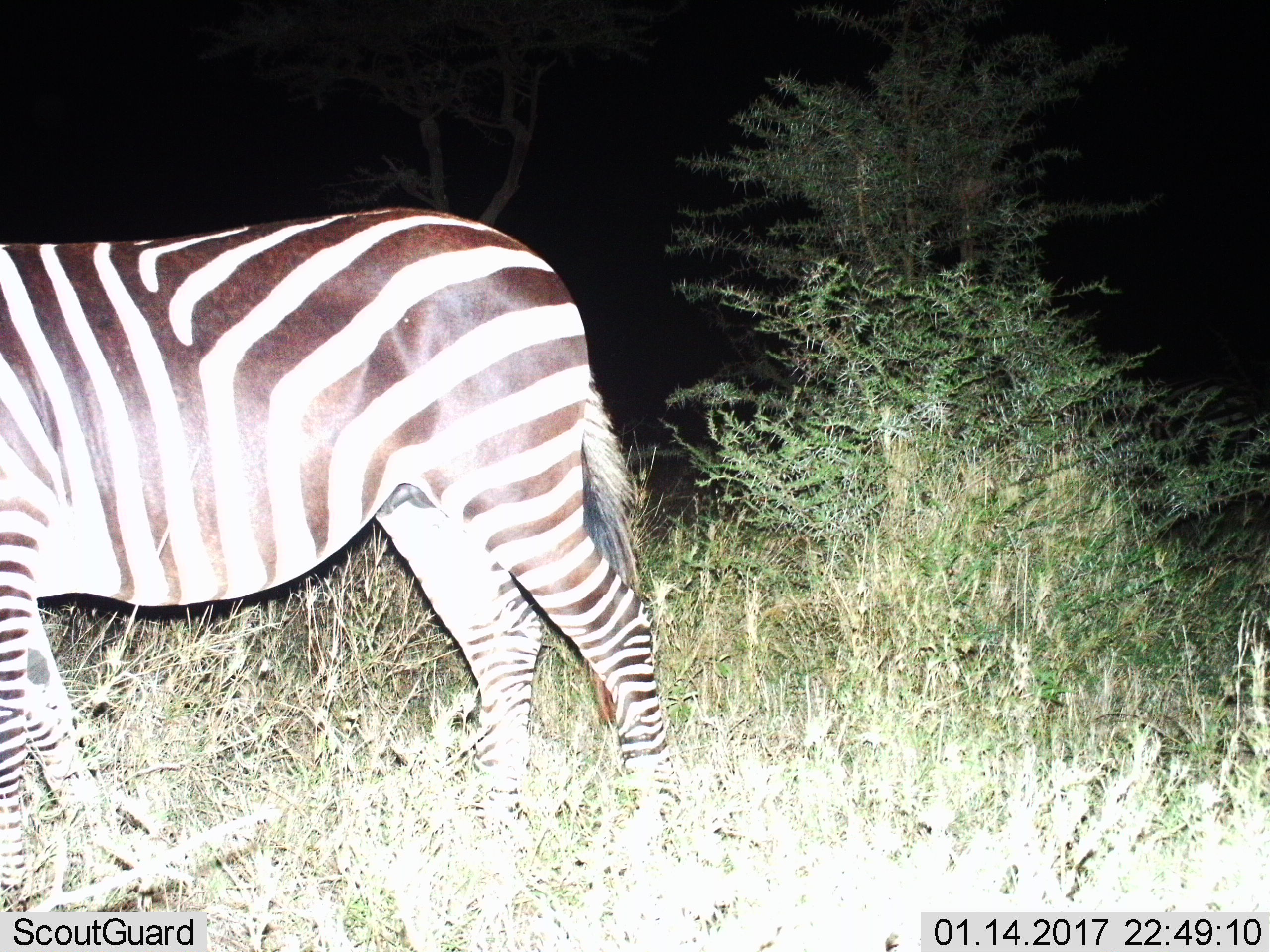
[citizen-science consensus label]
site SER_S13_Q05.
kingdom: Animalia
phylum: Chordata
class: Mammalia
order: Perissodactyla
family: Equidae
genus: Equus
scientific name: Equus quagga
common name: plains zebra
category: zebraplains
Zebraplains (plains zebra) (Equus quagga), count 1. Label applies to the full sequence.